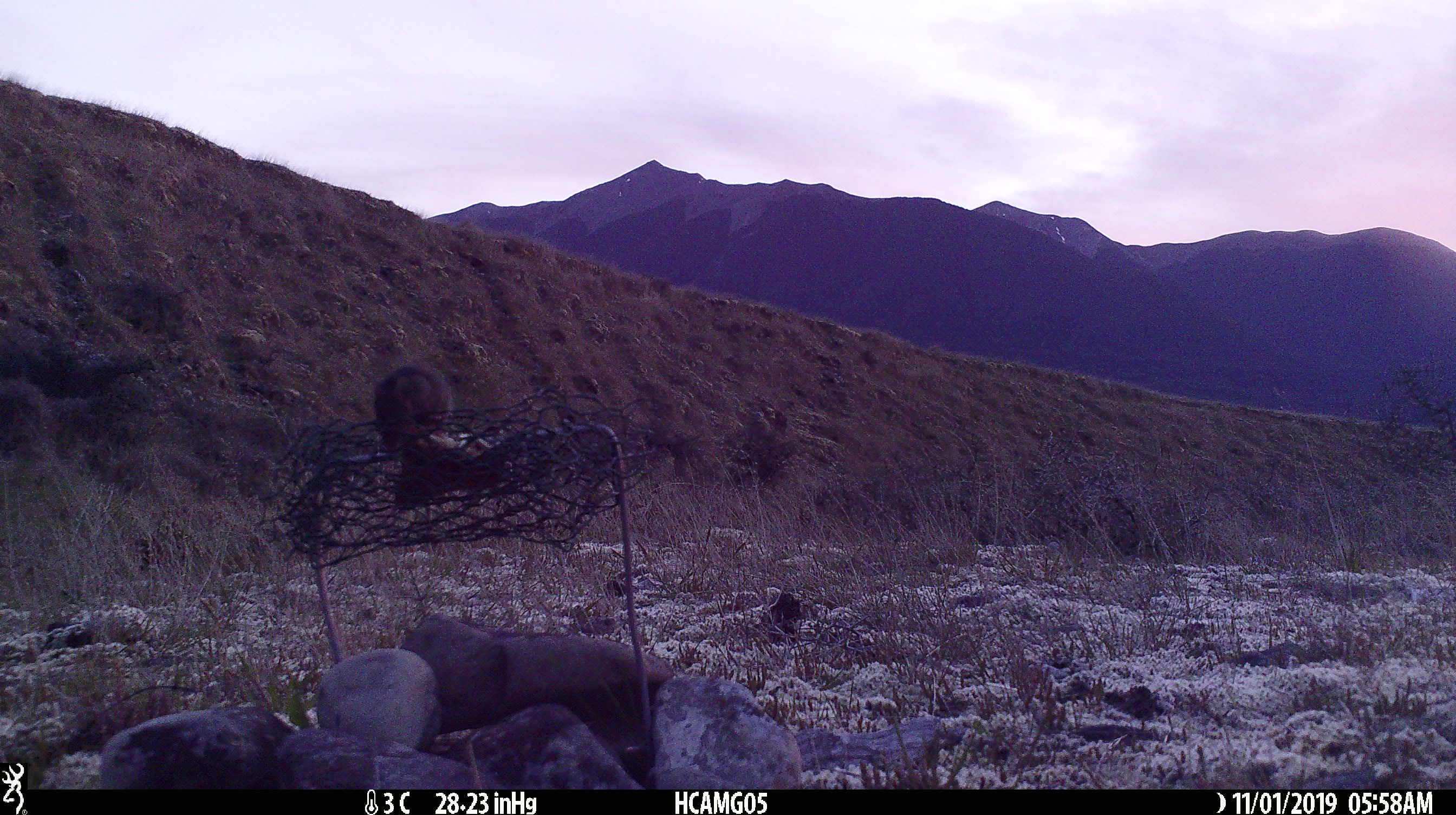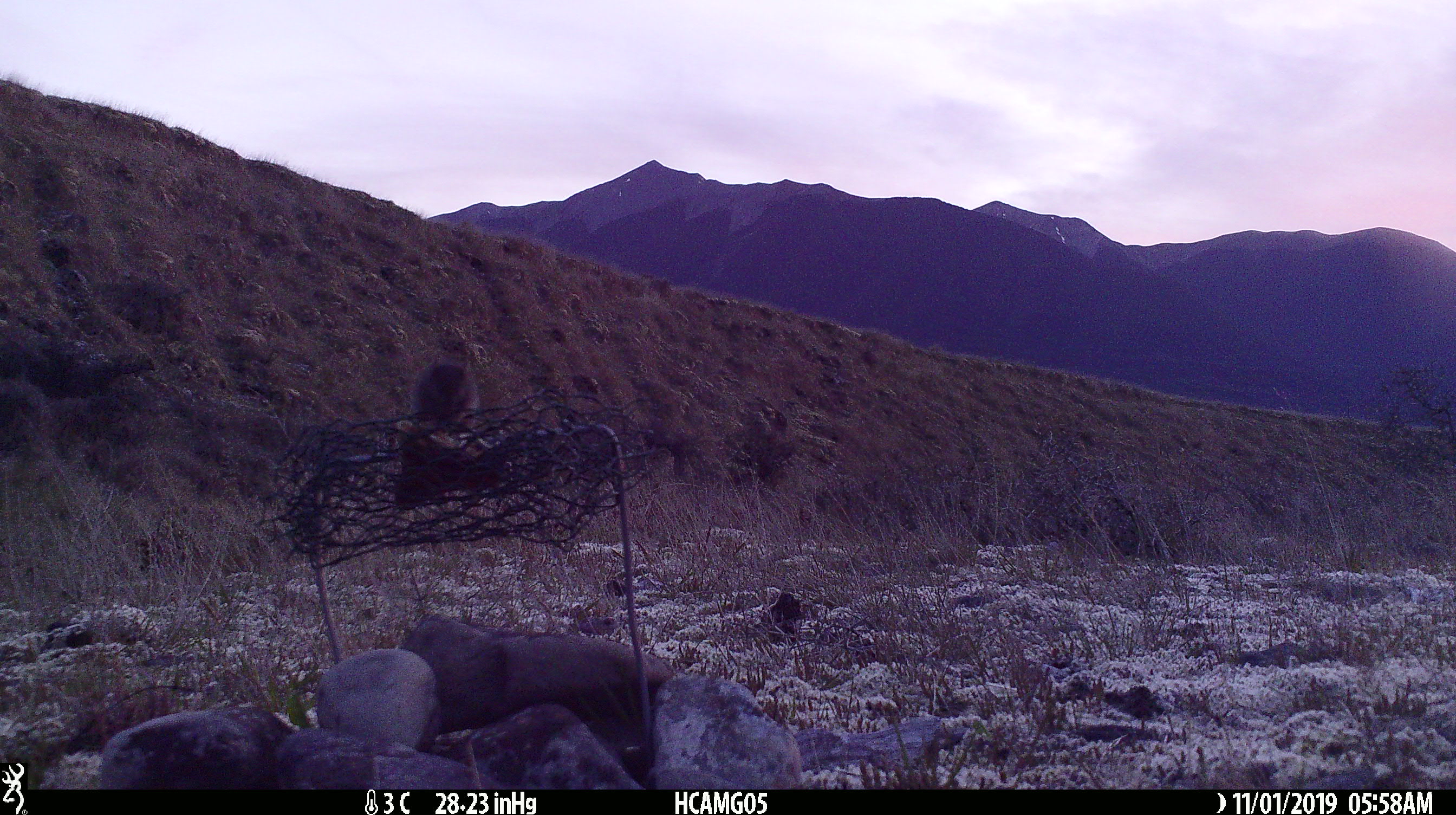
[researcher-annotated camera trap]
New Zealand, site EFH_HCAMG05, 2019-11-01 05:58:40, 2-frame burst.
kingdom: Animalia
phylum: Chordata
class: Mammalia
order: Rodentia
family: Muridae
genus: Mus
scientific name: Mus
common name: mouse